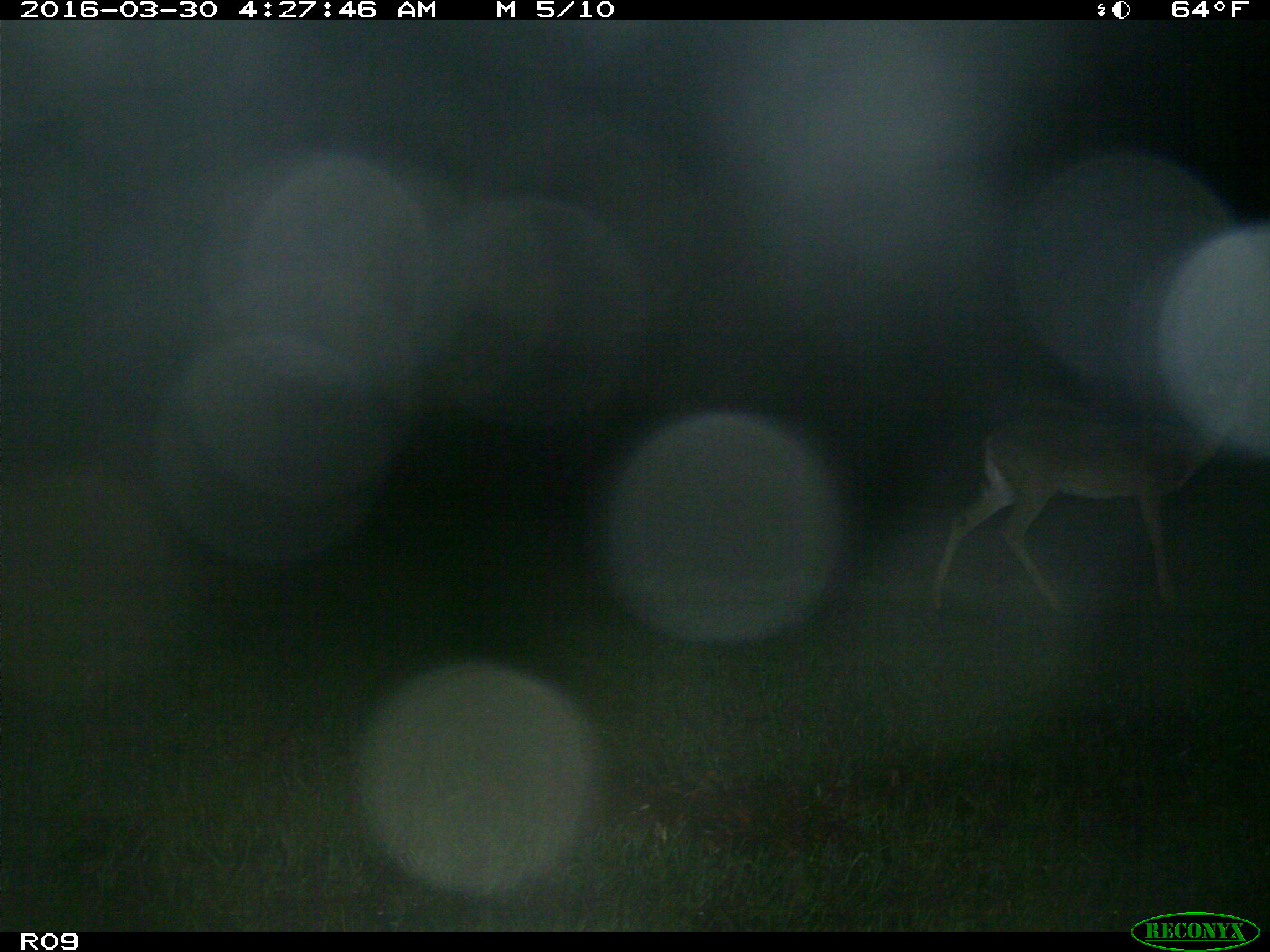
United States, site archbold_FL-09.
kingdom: Animalia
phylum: Chordata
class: Mammalia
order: Artiodactyla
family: Cervidae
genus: Odocoileus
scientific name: Odocoileus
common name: deer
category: unidentified deer